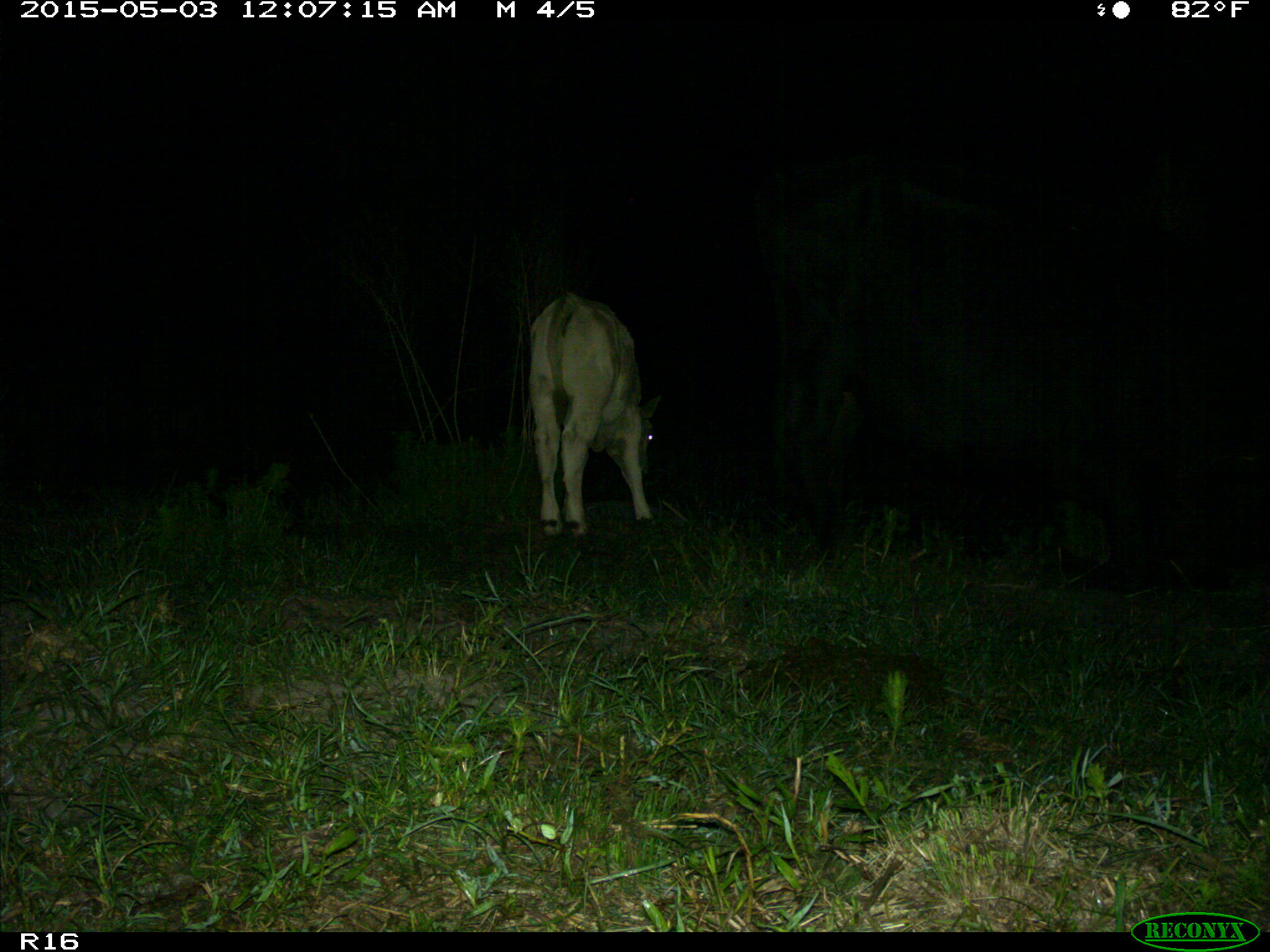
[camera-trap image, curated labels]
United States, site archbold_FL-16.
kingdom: Animalia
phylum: Chordata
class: Mammalia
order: Artiodactyla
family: Bovidae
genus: Bos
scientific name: Bos taurus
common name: domestic cow